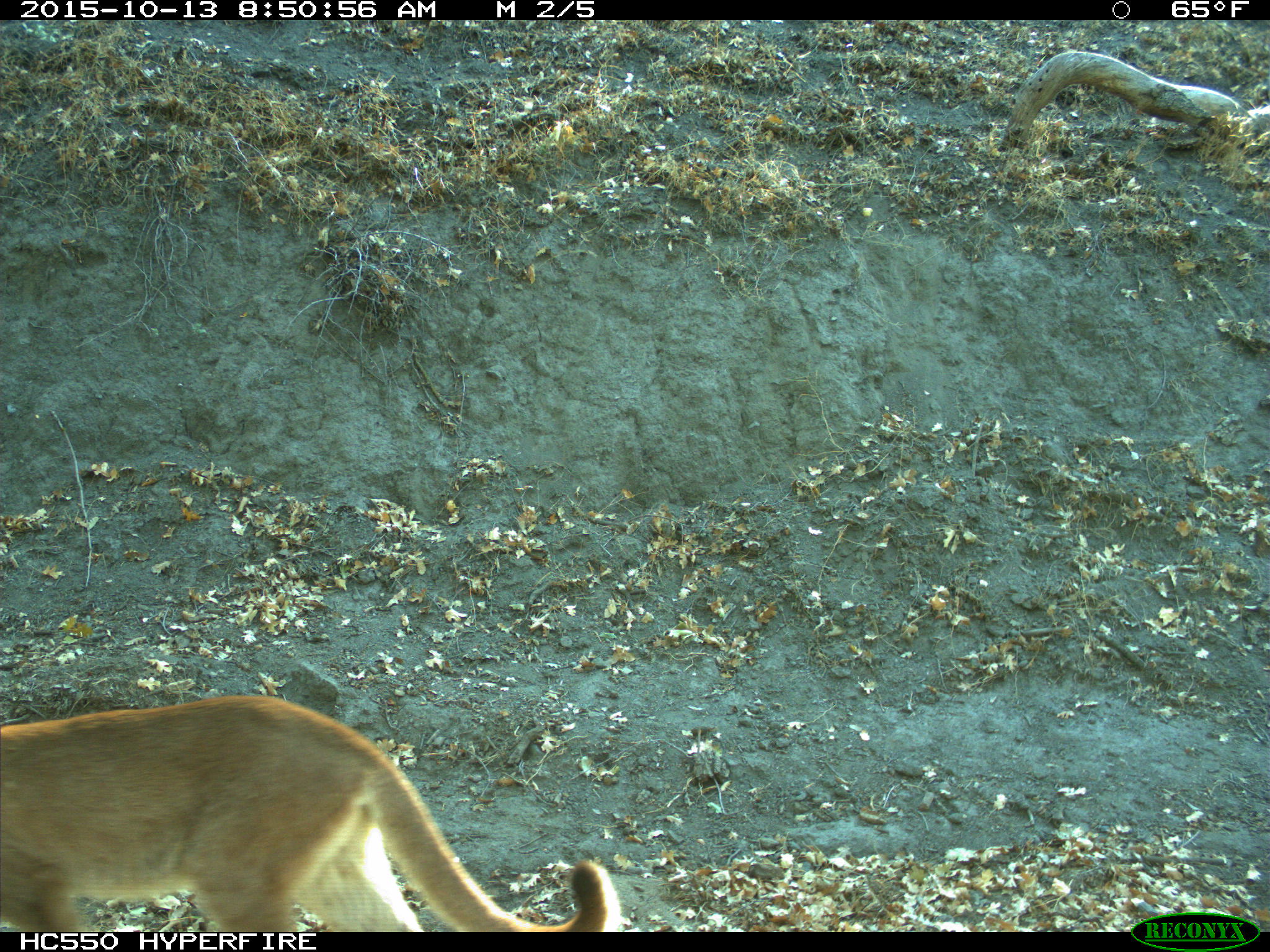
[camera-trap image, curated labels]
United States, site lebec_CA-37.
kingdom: Animalia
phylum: Chordata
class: Mammalia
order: Carnivora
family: Felidae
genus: Puma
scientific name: Puma concolor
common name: mountain lion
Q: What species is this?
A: Puma concolor (mountain lion).